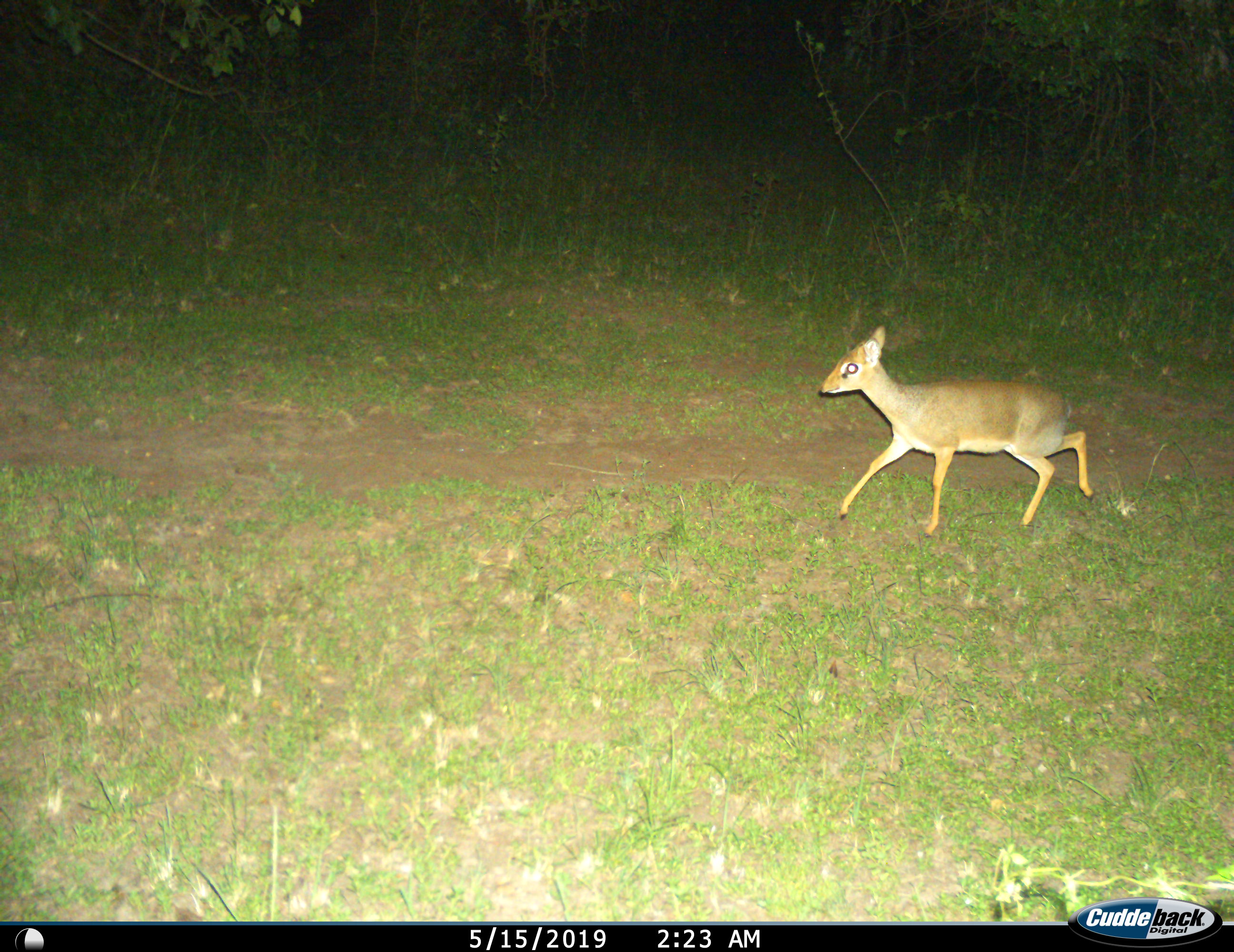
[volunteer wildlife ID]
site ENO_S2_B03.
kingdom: Animalia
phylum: Chordata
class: Mammalia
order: Artiodactyla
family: Bovidae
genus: Madoqua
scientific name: Madoqua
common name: dik-dik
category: dikdik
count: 1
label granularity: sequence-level